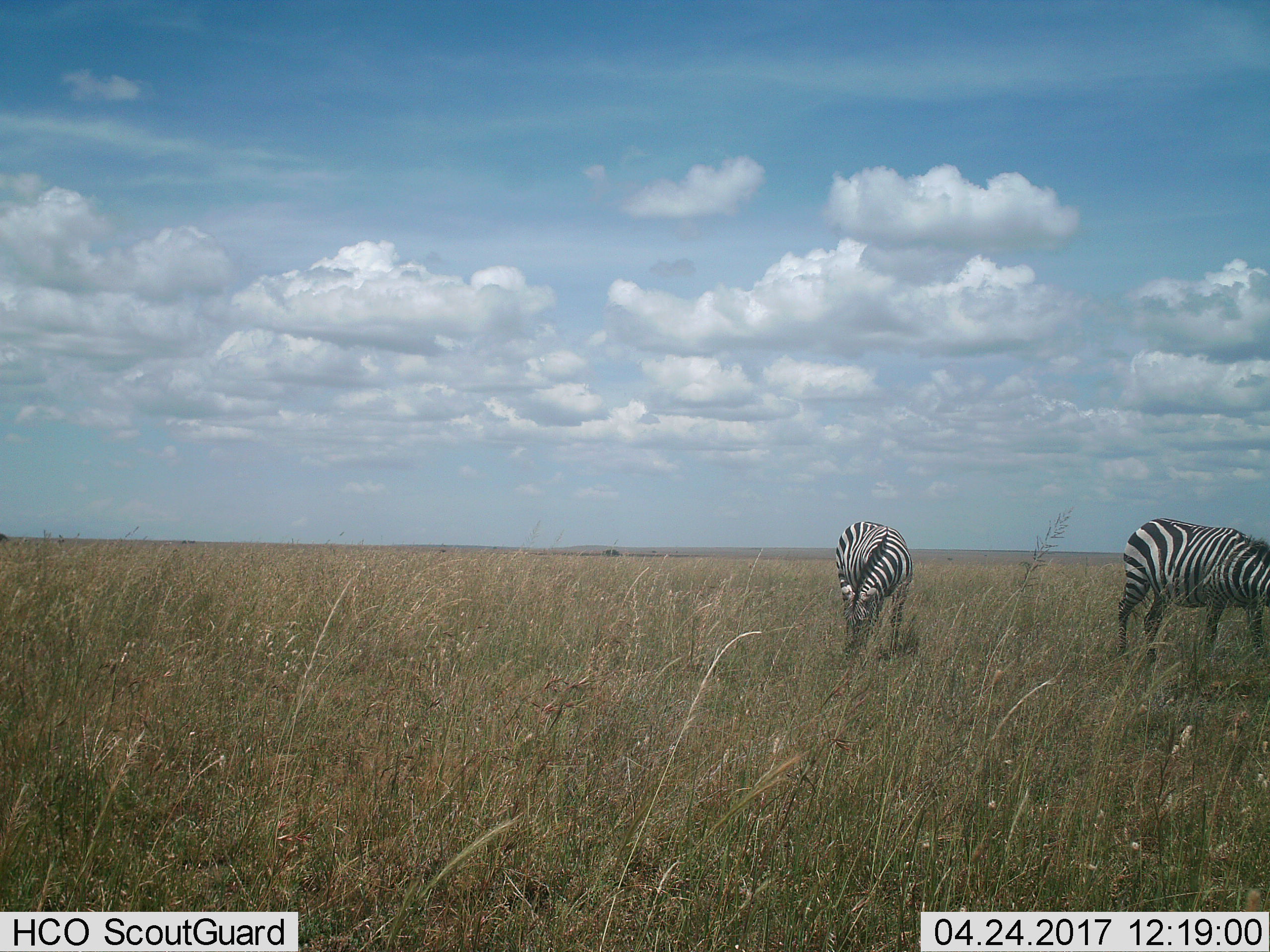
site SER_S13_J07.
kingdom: Animalia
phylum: Chordata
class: Mammalia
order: Perissodactyla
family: Equidae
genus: Equus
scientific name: Equus quagga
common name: plains zebra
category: zebraplains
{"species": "zebraplains (plains zebra) (Equus quagga)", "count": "2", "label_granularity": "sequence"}